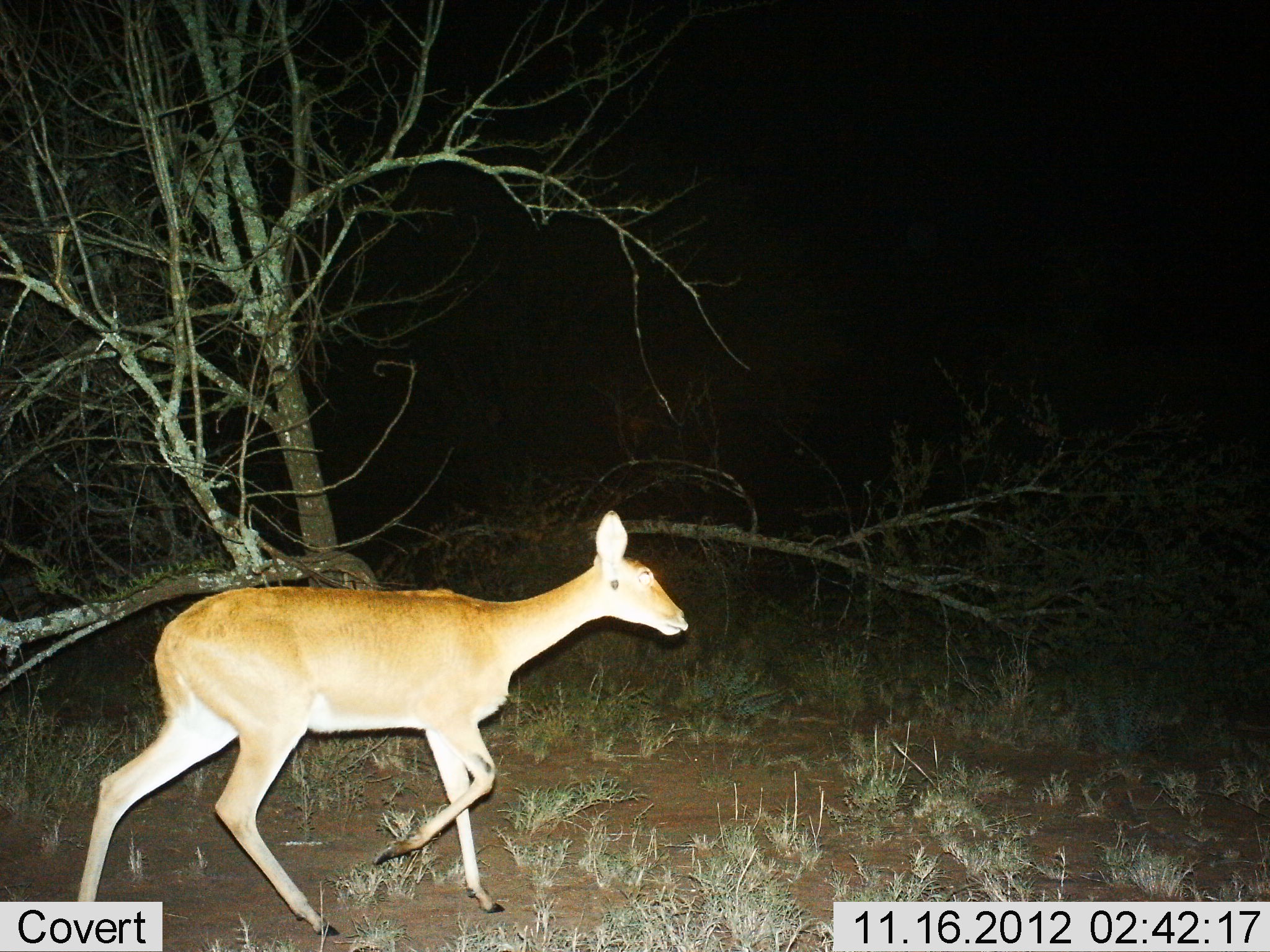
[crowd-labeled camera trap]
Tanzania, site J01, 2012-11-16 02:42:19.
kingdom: Animalia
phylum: Chordata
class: Mammalia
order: Artiodactyla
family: Bovidae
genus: Redunca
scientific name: Redunca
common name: reedbuck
Reedbuck (Redunca), count 1. Behavior (volunteer vote fractions): standing 0%, resting 0%, moving 100%, interacting 0%. Young present (vote fraction): 0%. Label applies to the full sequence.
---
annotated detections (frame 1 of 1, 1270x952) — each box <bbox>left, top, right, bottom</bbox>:
animal: <bbox>75, 510, 688, 938</bbox>